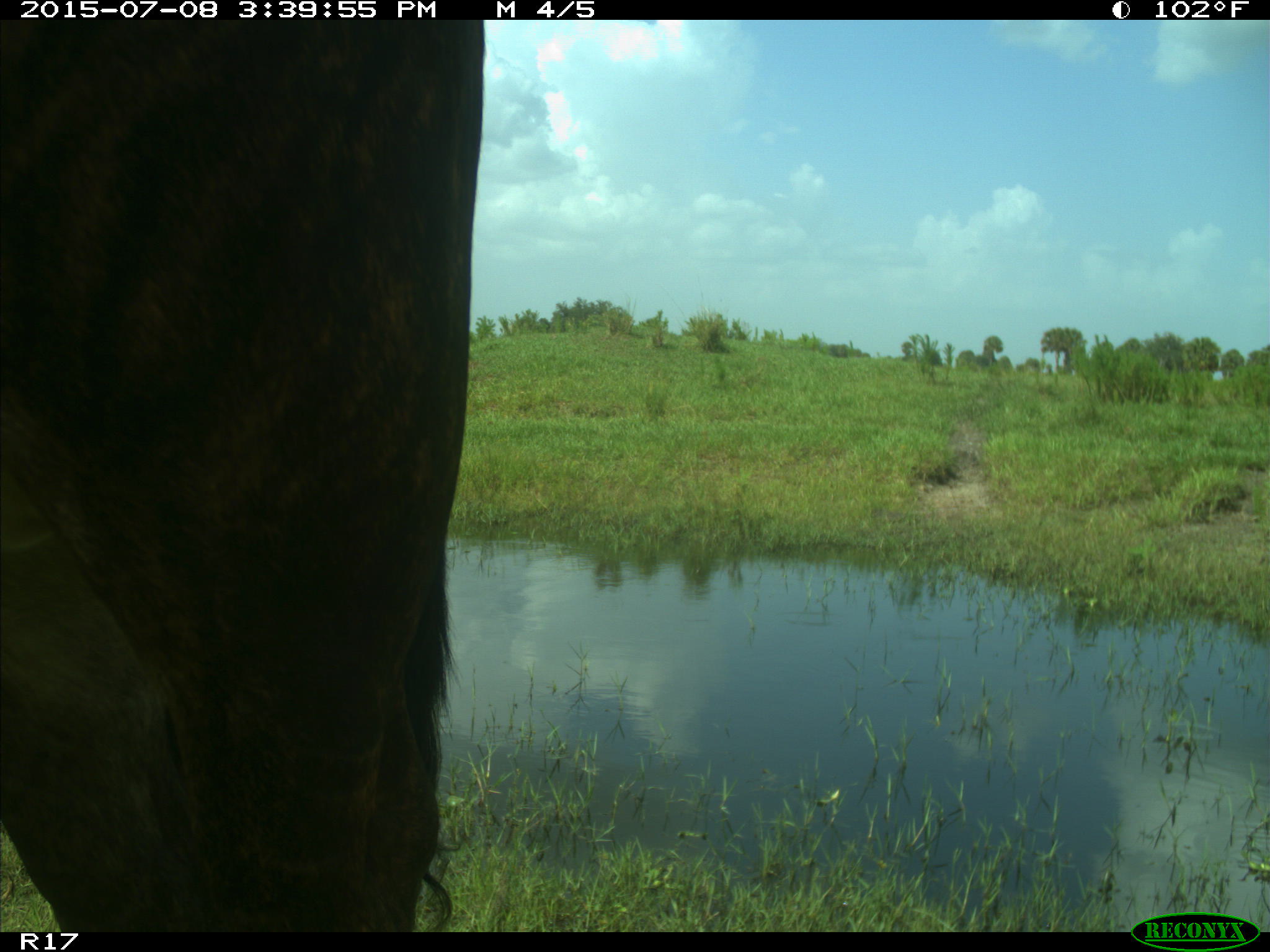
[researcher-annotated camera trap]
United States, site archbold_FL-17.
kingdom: Animalia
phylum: Chordata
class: Mammalia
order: Artiodactyla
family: Bovidae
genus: Bos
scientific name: Bos taurus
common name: domestic cow